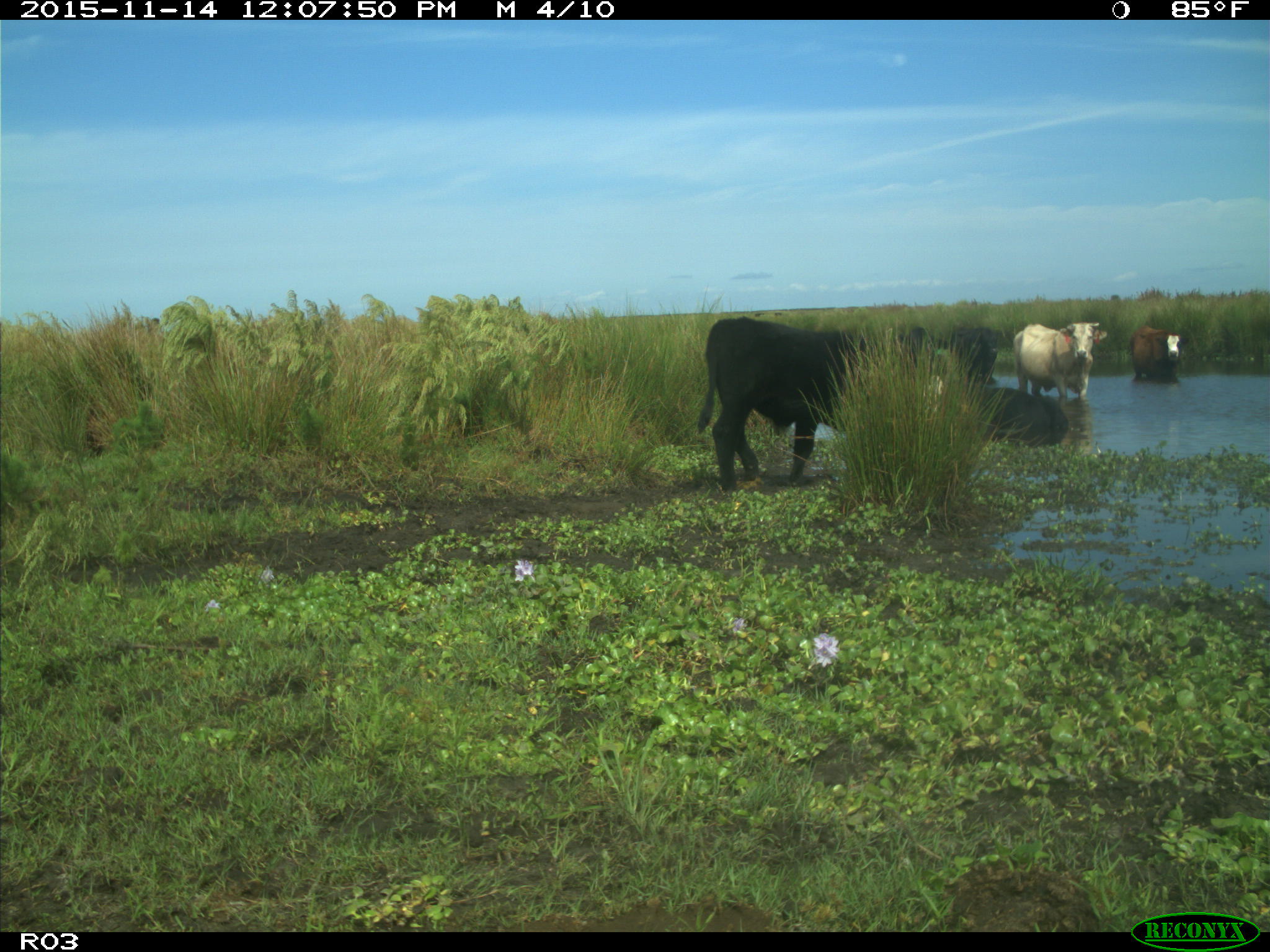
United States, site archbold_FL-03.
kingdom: Animalia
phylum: Chordata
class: Mammalia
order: Artiodactyla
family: Bovidae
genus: Bos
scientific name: Bos taurus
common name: domestic cow